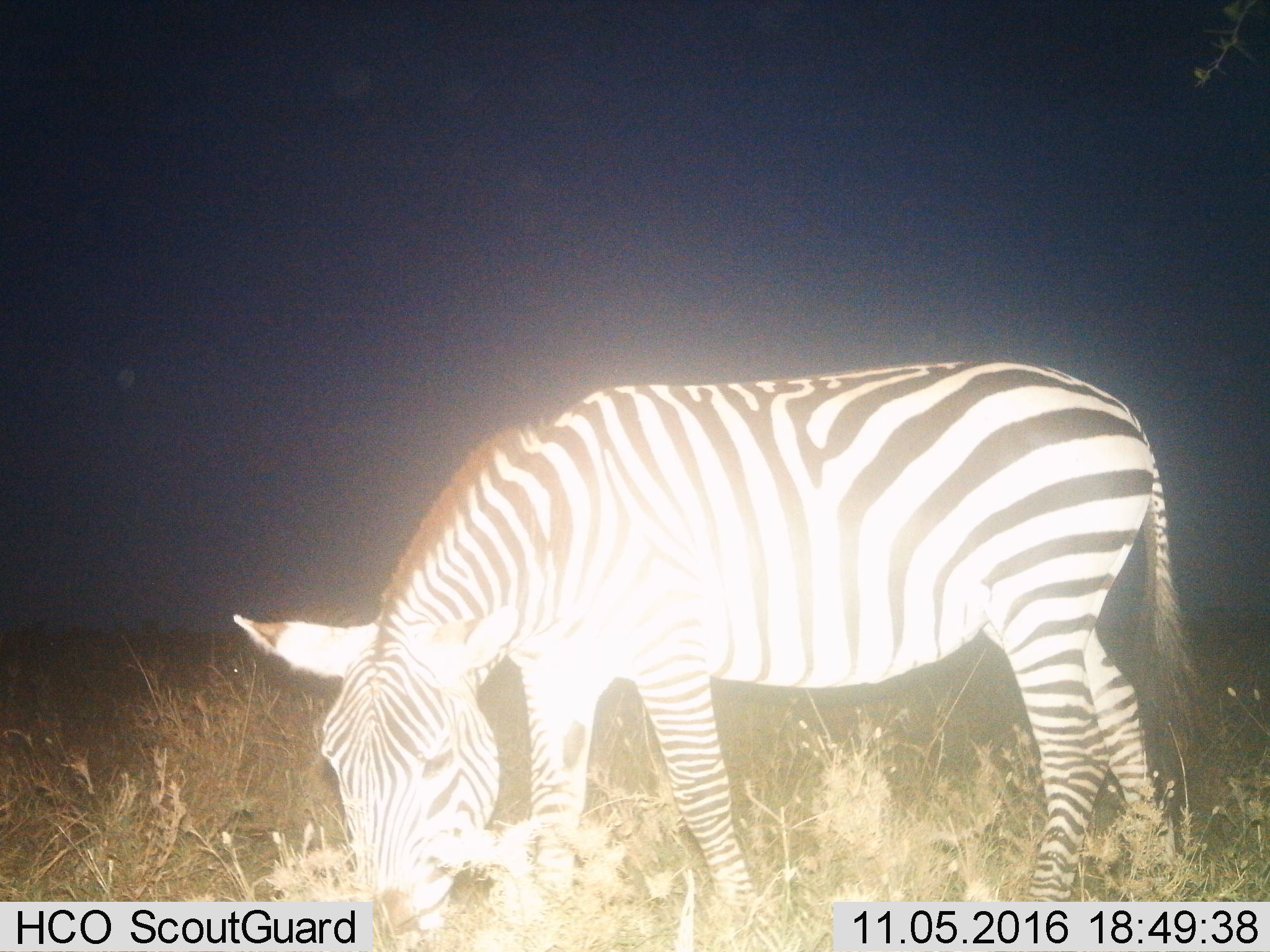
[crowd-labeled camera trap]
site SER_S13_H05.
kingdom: Animalia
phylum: Chordata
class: Mammalia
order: Perissodactyla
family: Equidae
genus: Equus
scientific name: Equus quagga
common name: plains zebra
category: zebraplains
Zebraplains (plains zebra) (Equus quagga), count 1. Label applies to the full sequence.